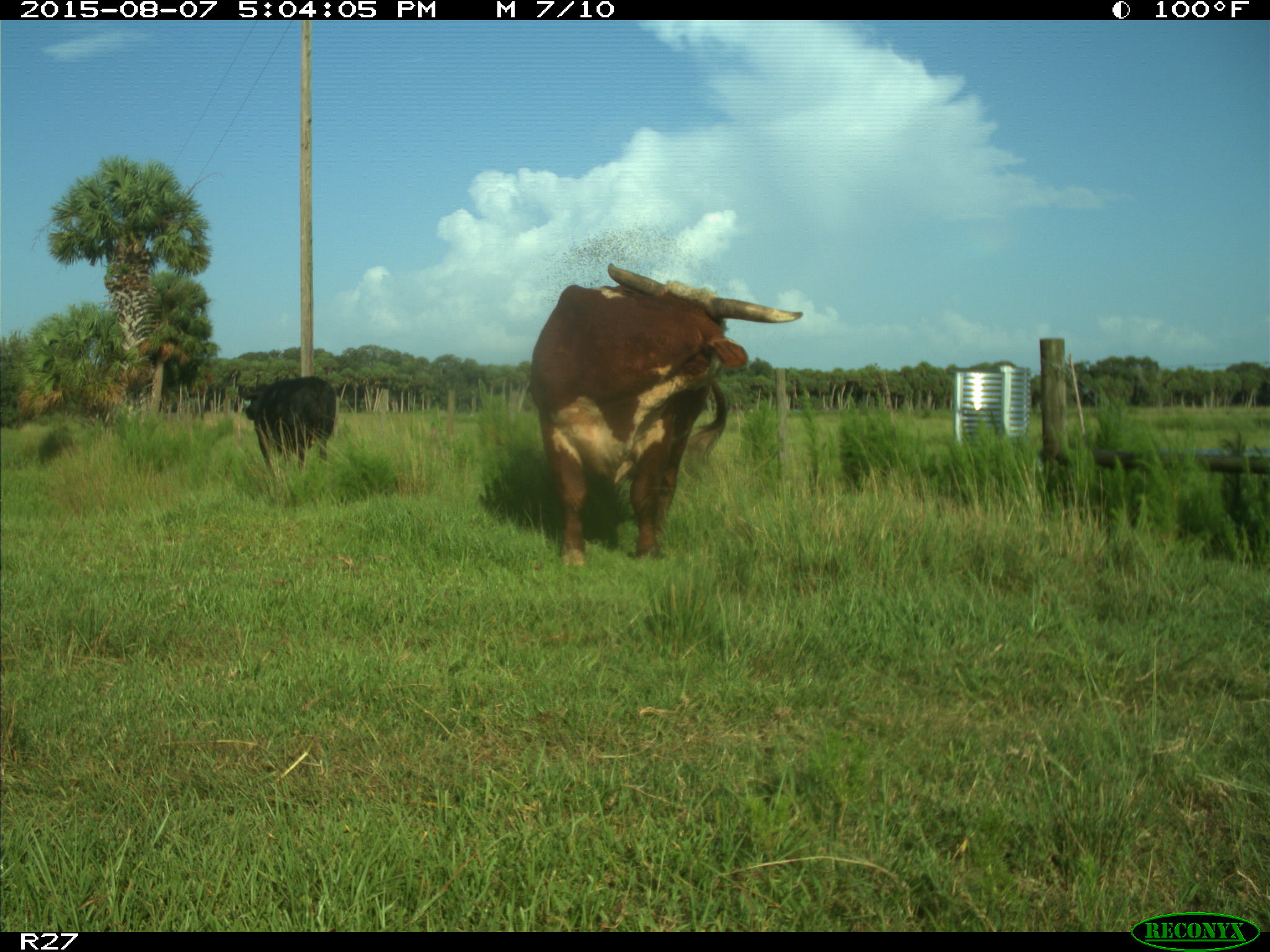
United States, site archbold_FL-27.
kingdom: Animalia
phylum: Chordata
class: Mammalia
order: Artiodactyla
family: Bovidae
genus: Bos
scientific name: Bos taurus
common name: domestic cow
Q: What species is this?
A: Bos taurus (domestic cow).